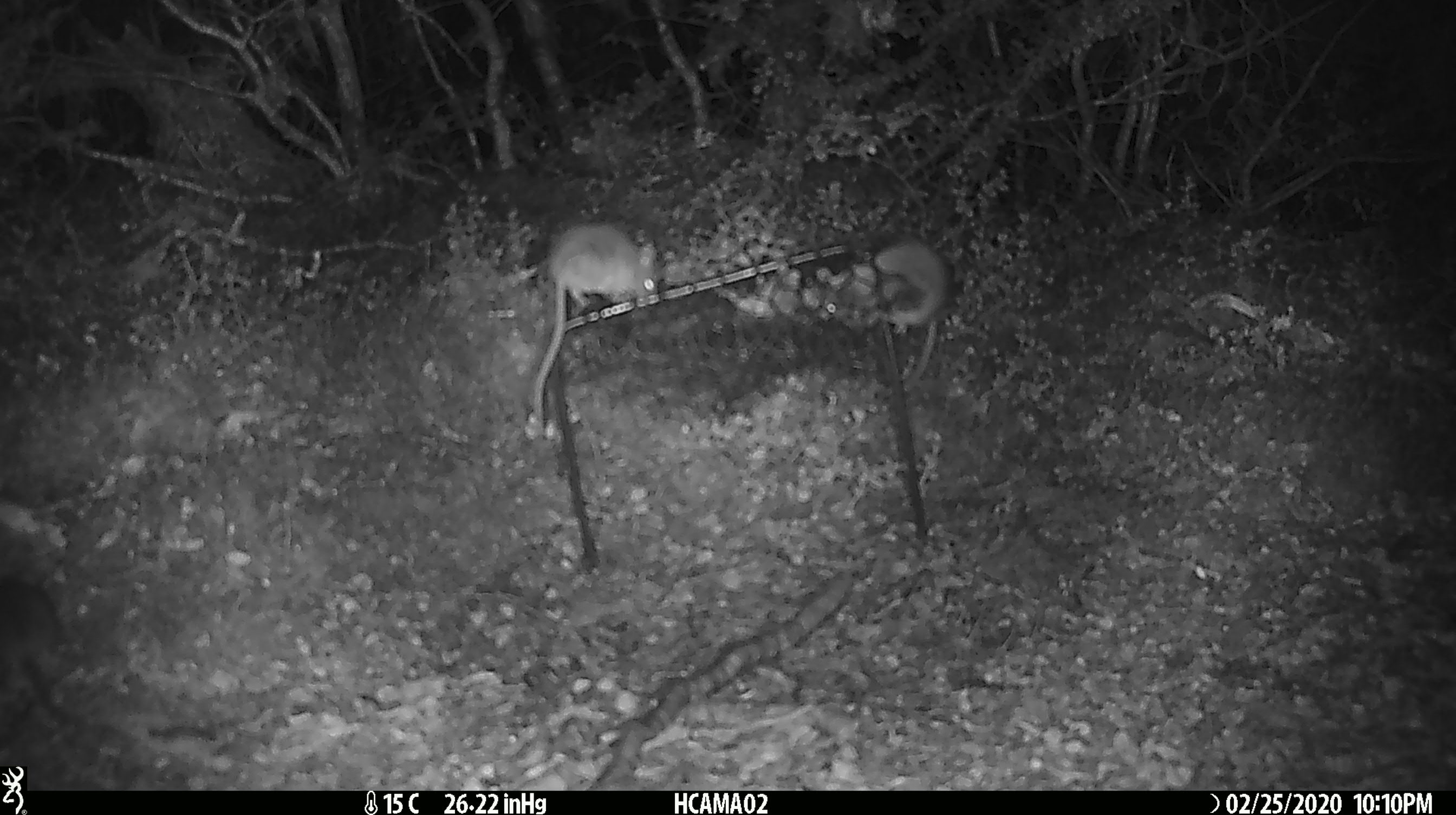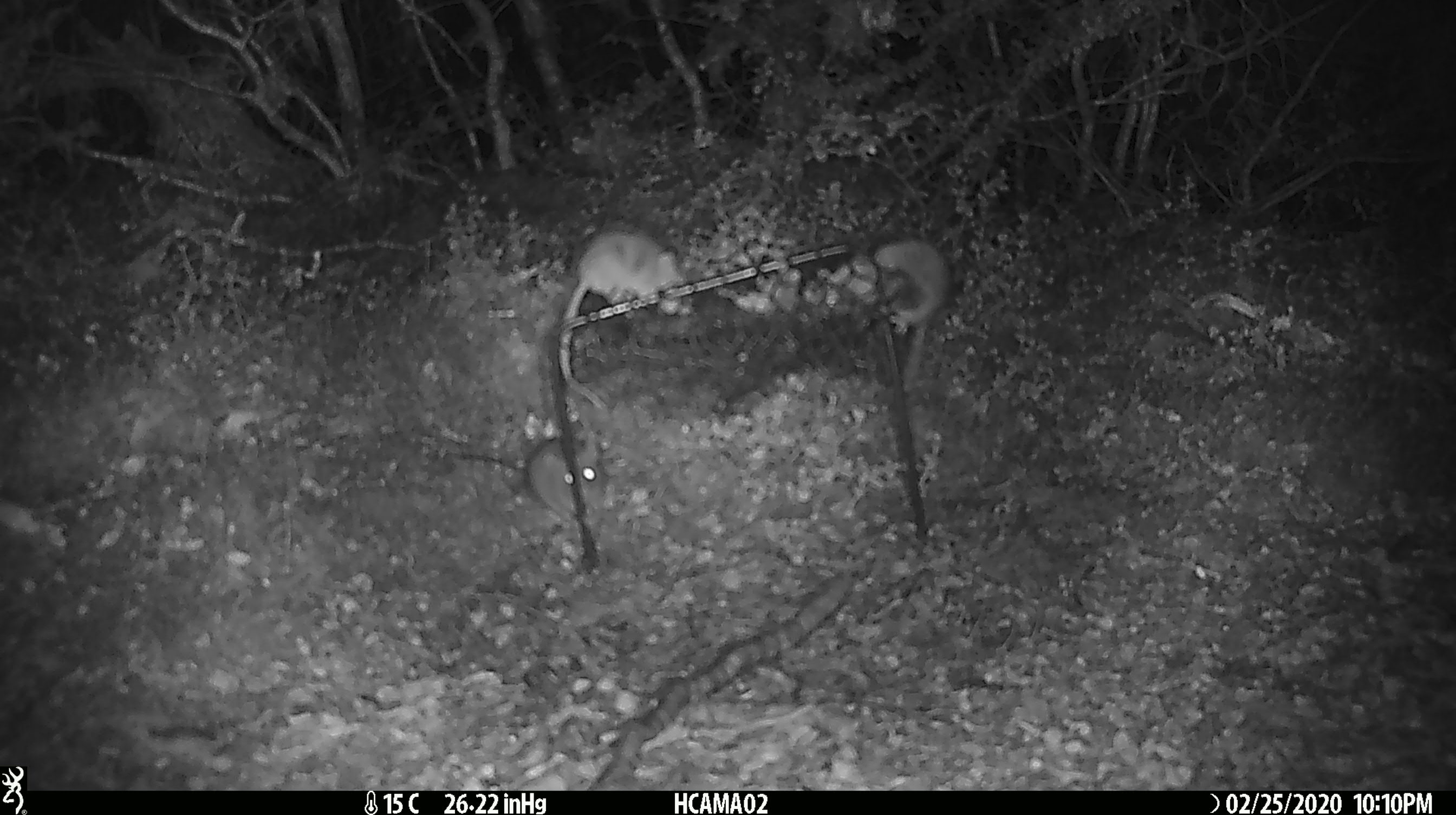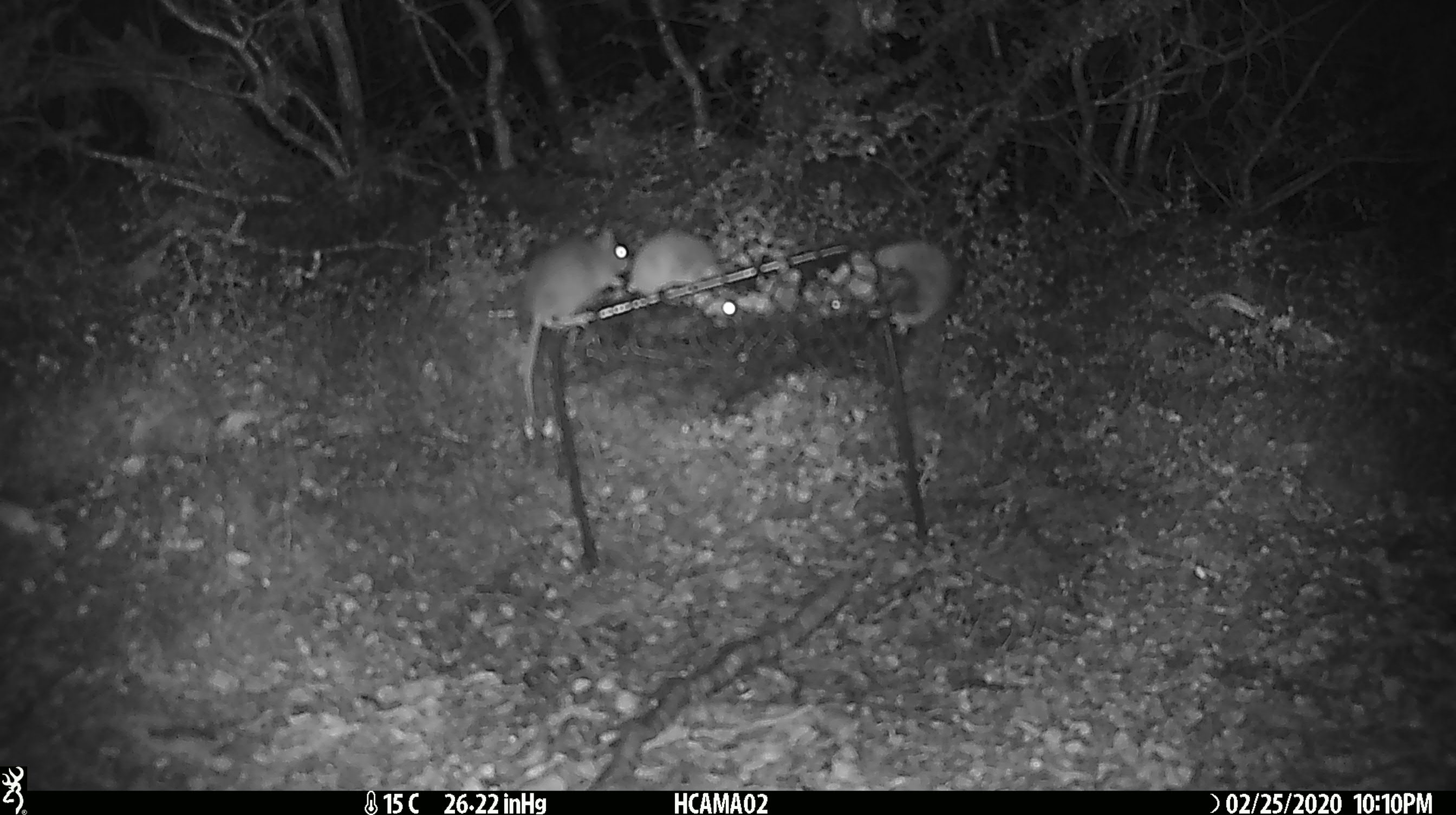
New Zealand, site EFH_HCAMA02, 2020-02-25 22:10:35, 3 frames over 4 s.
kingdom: Animalia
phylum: Chordata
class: Mammalia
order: Rodentia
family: Muridae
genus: Mus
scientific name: Mus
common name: mouse